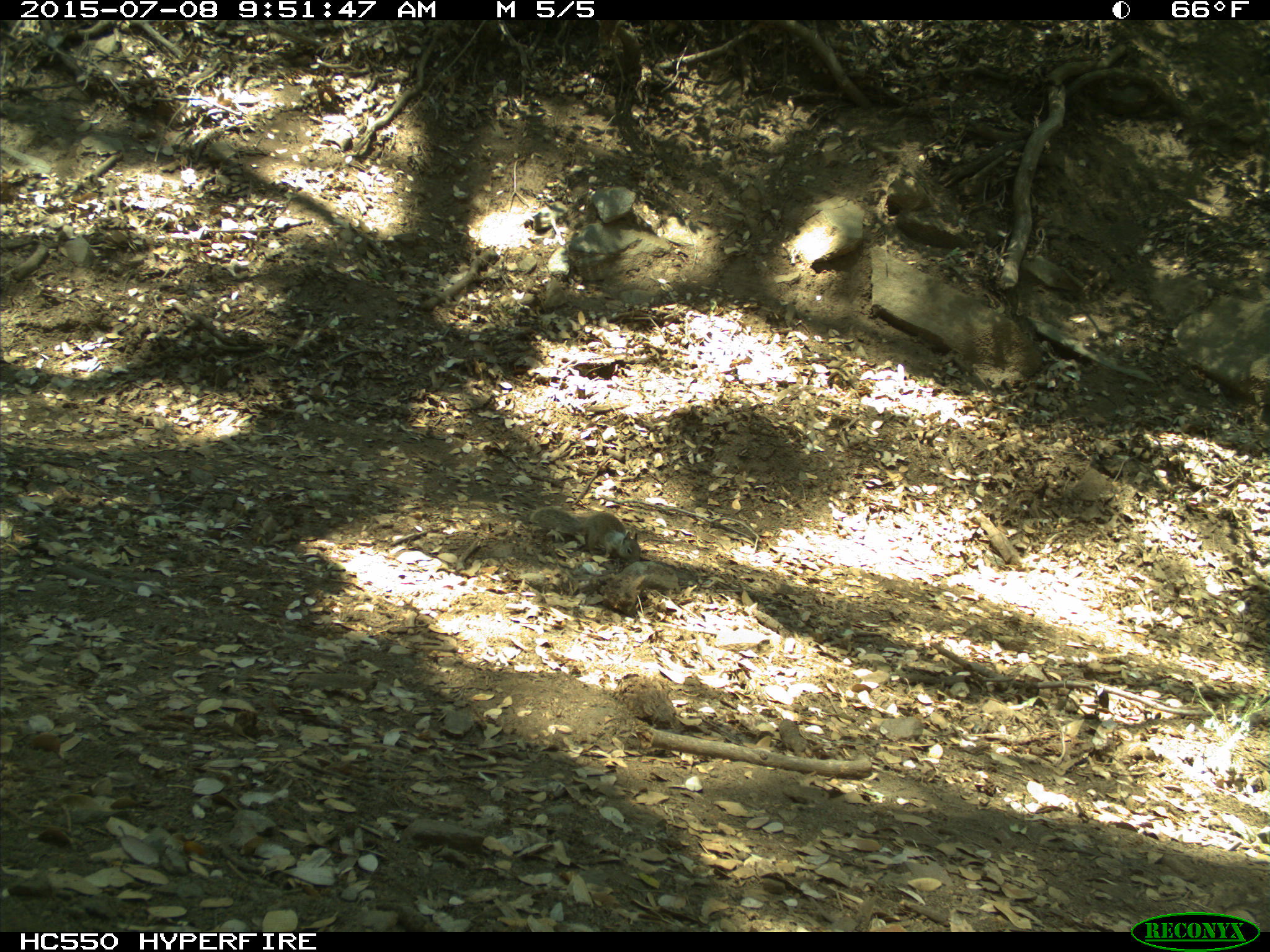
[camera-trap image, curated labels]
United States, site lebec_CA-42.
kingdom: Animalia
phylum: Chordata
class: Mammalia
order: Rodentia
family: Sciuridae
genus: Otospermophilus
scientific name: Otospermophilus beecheyi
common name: california ground squirrel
Otospermophilus beecheyi (california ground squirrel).